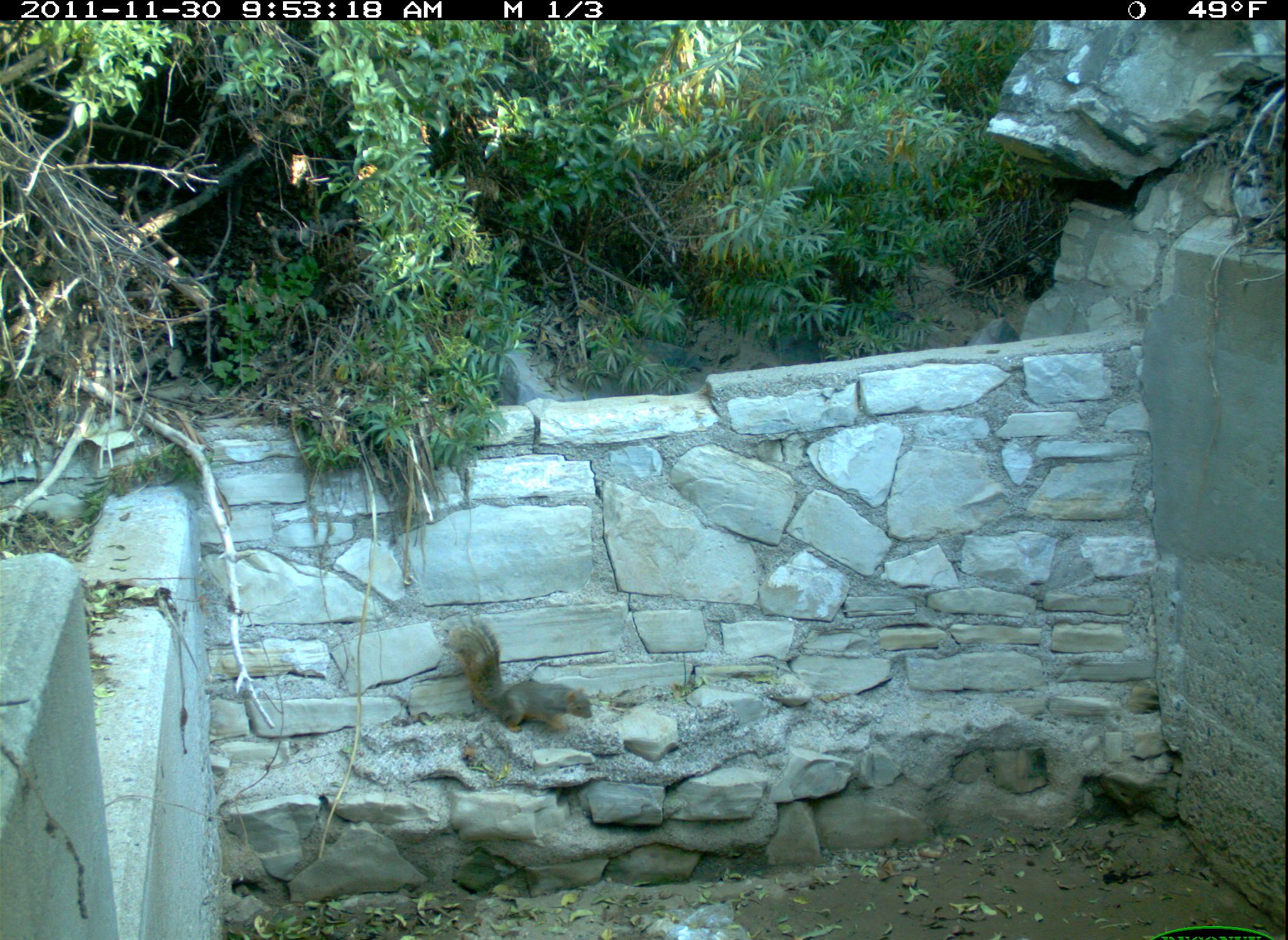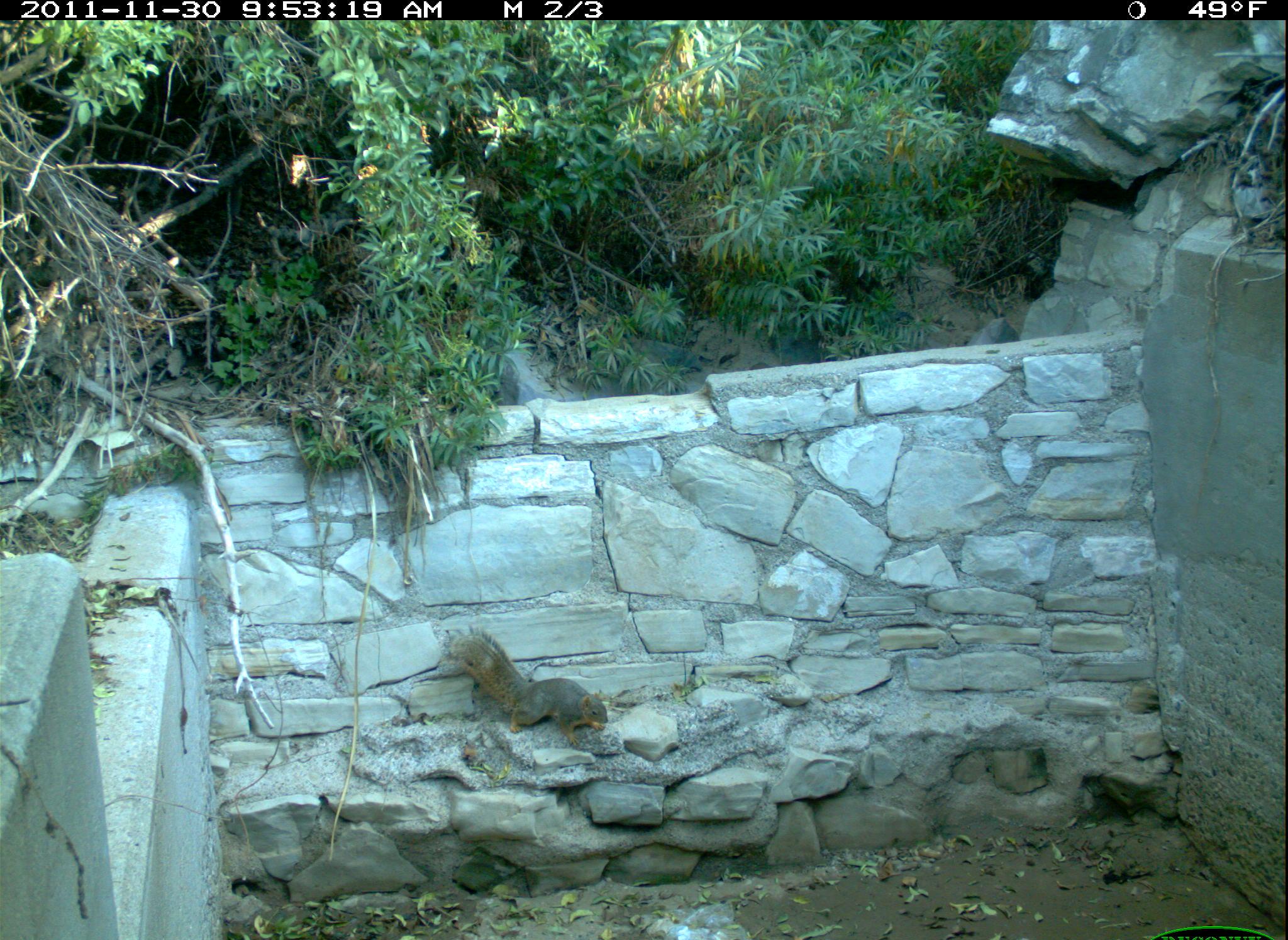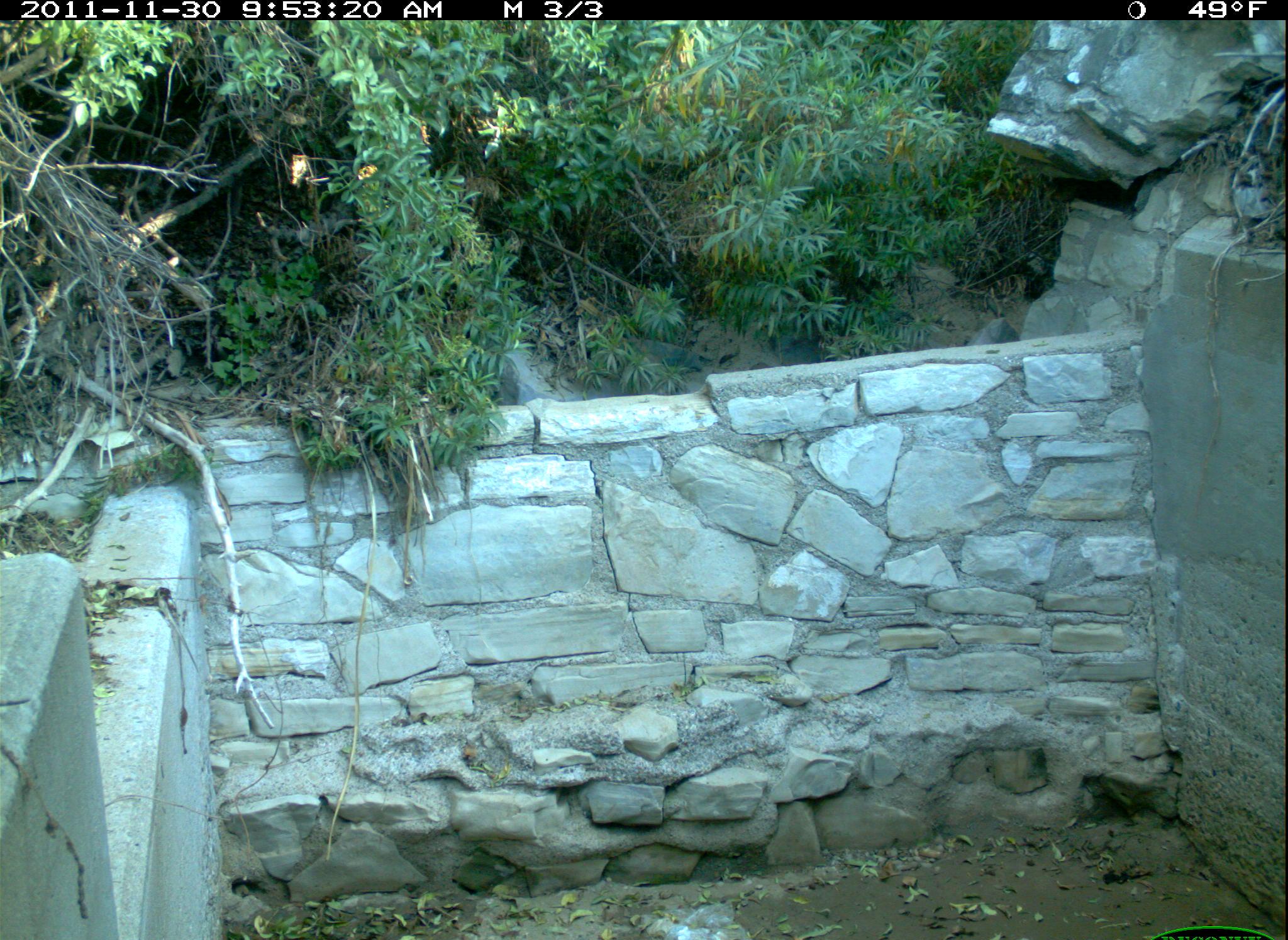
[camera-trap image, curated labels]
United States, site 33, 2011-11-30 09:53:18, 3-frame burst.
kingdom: Animalia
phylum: Chordata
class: Mammalia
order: Rodentia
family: Sciuridae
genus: Sciurus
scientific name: Sciurus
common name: squirrel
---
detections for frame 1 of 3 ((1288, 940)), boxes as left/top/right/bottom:
squirrel: 441/601/605/746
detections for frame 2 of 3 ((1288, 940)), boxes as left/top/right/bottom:
squirrel: 438/614/630/762